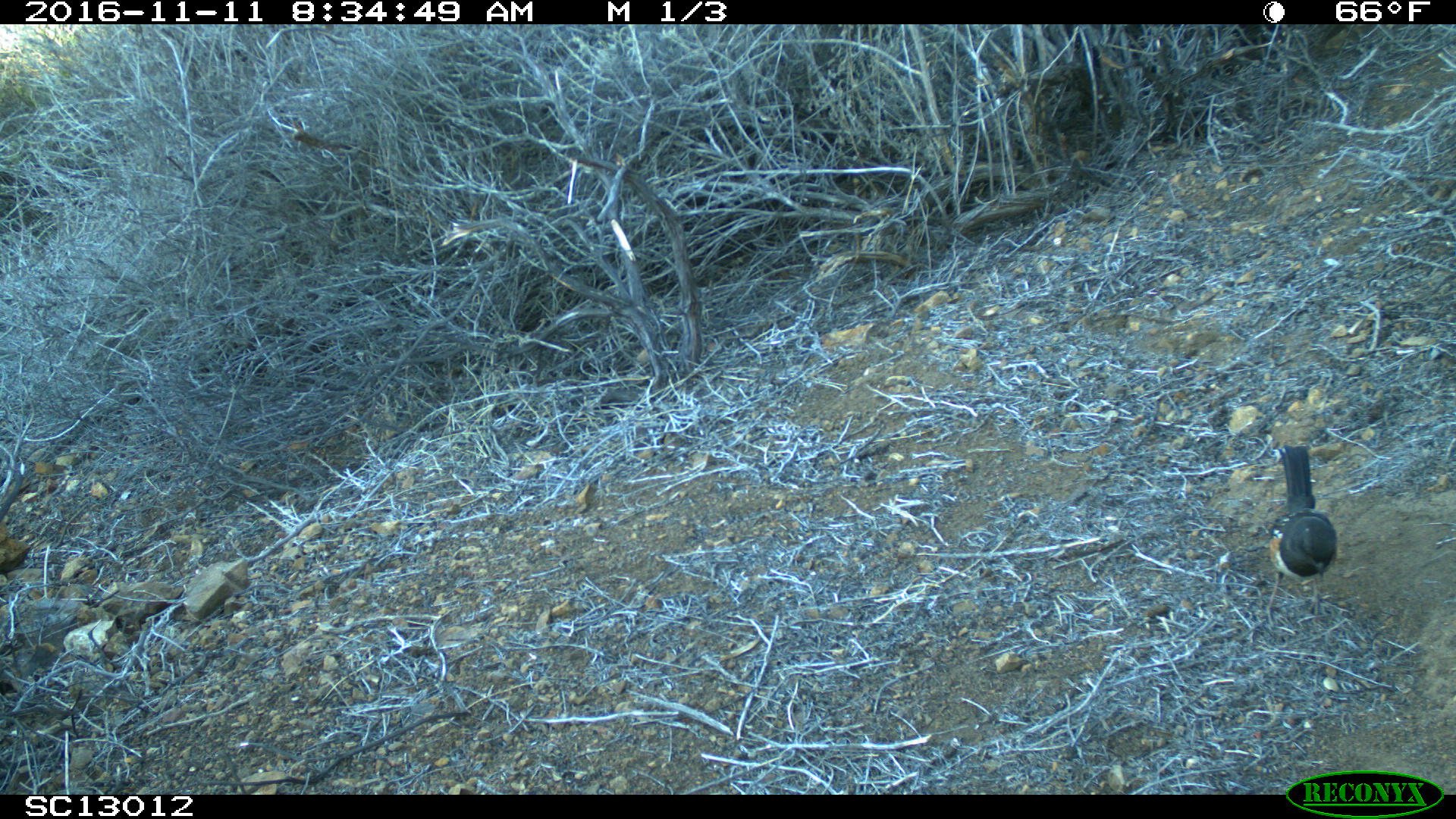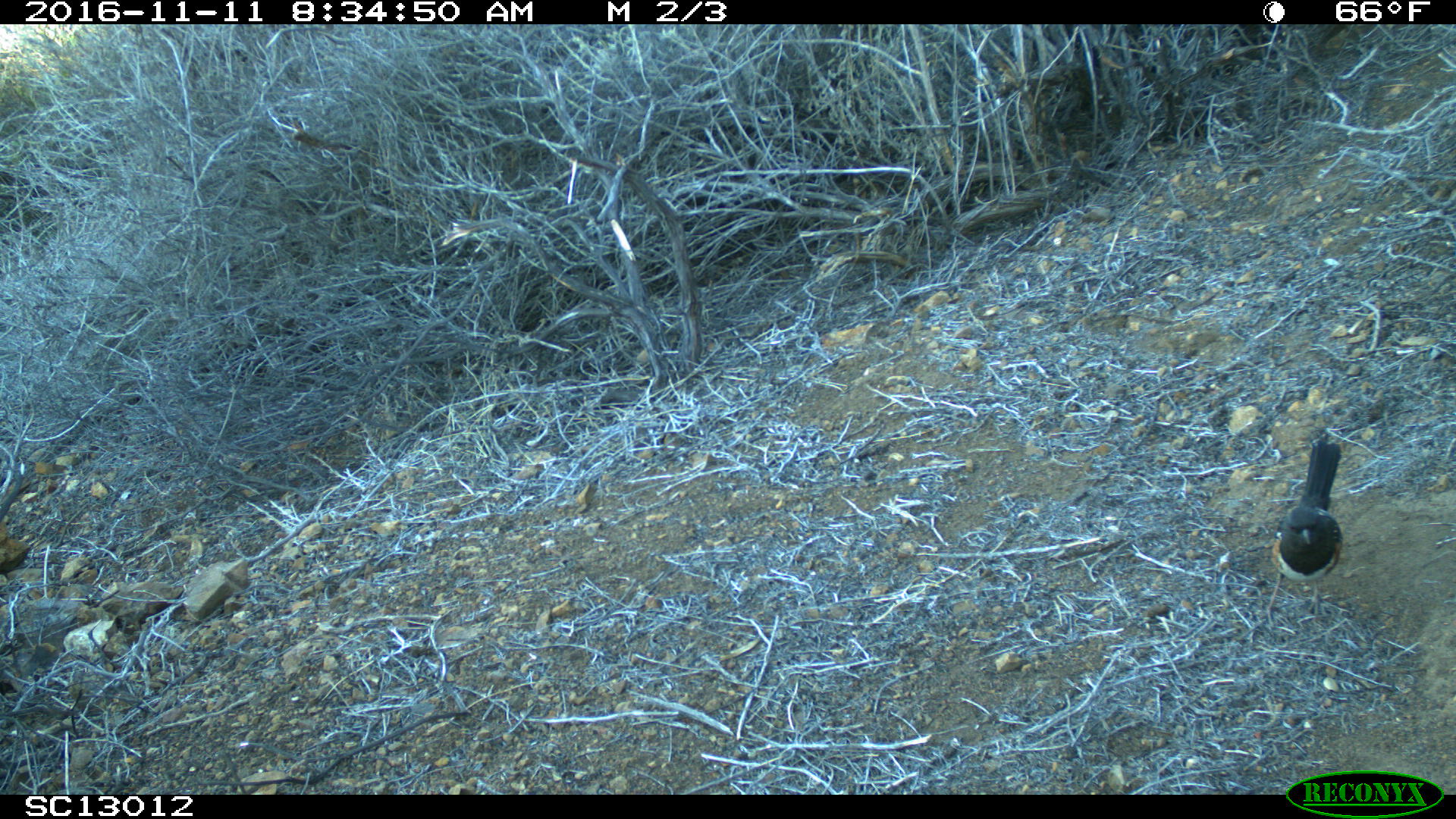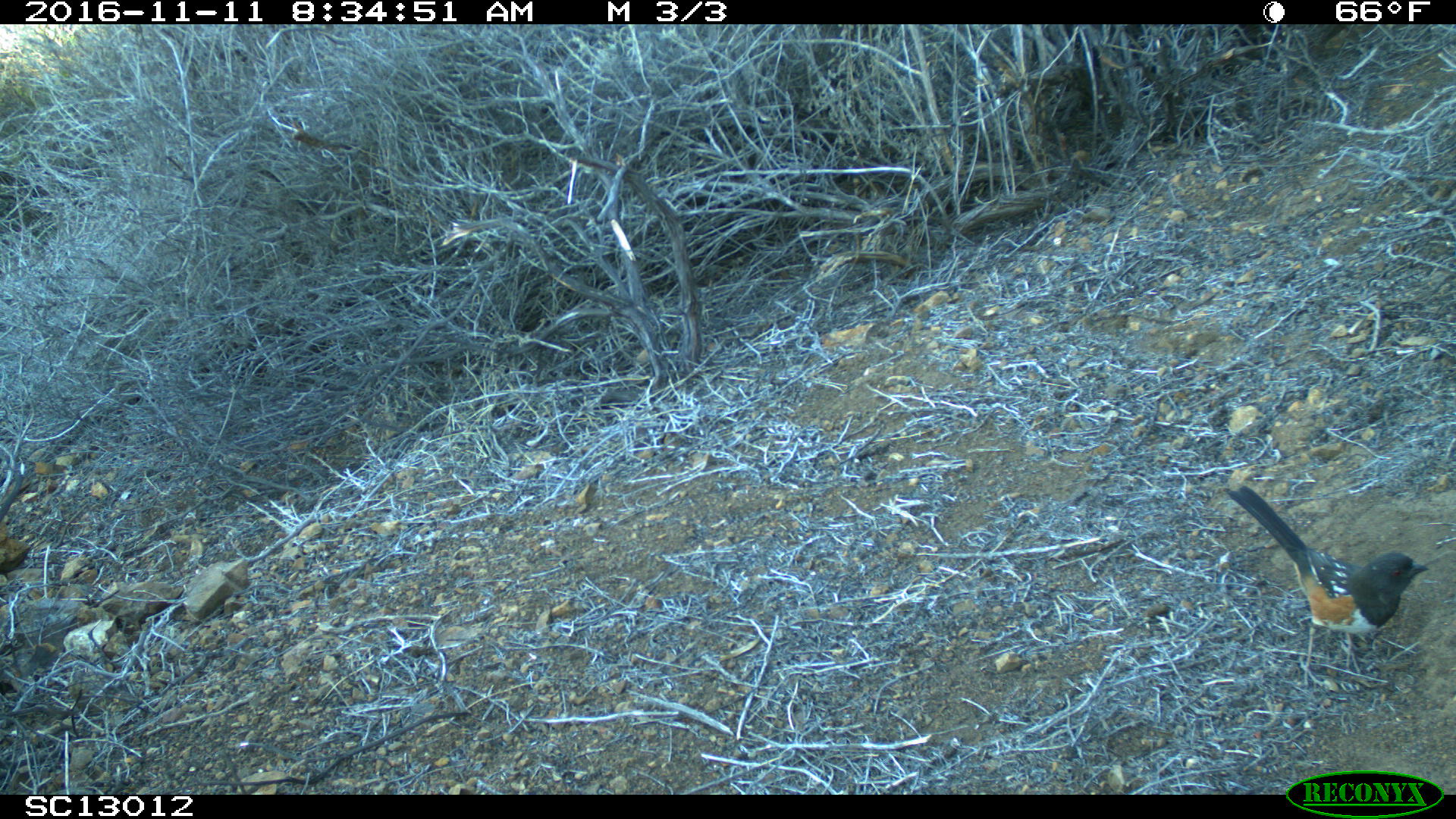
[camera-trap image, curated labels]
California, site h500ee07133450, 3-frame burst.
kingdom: Animalia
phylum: Chordata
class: Aves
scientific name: Aves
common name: bird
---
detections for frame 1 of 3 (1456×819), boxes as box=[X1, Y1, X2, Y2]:
bird: box=[1257, 444, 1337, 631]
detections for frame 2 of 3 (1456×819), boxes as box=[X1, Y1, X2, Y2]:
bird: box=[1263, 434, 1343, 628]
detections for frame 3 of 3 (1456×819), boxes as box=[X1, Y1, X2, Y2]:
bird: box=[1226, 485, 1429, 692]